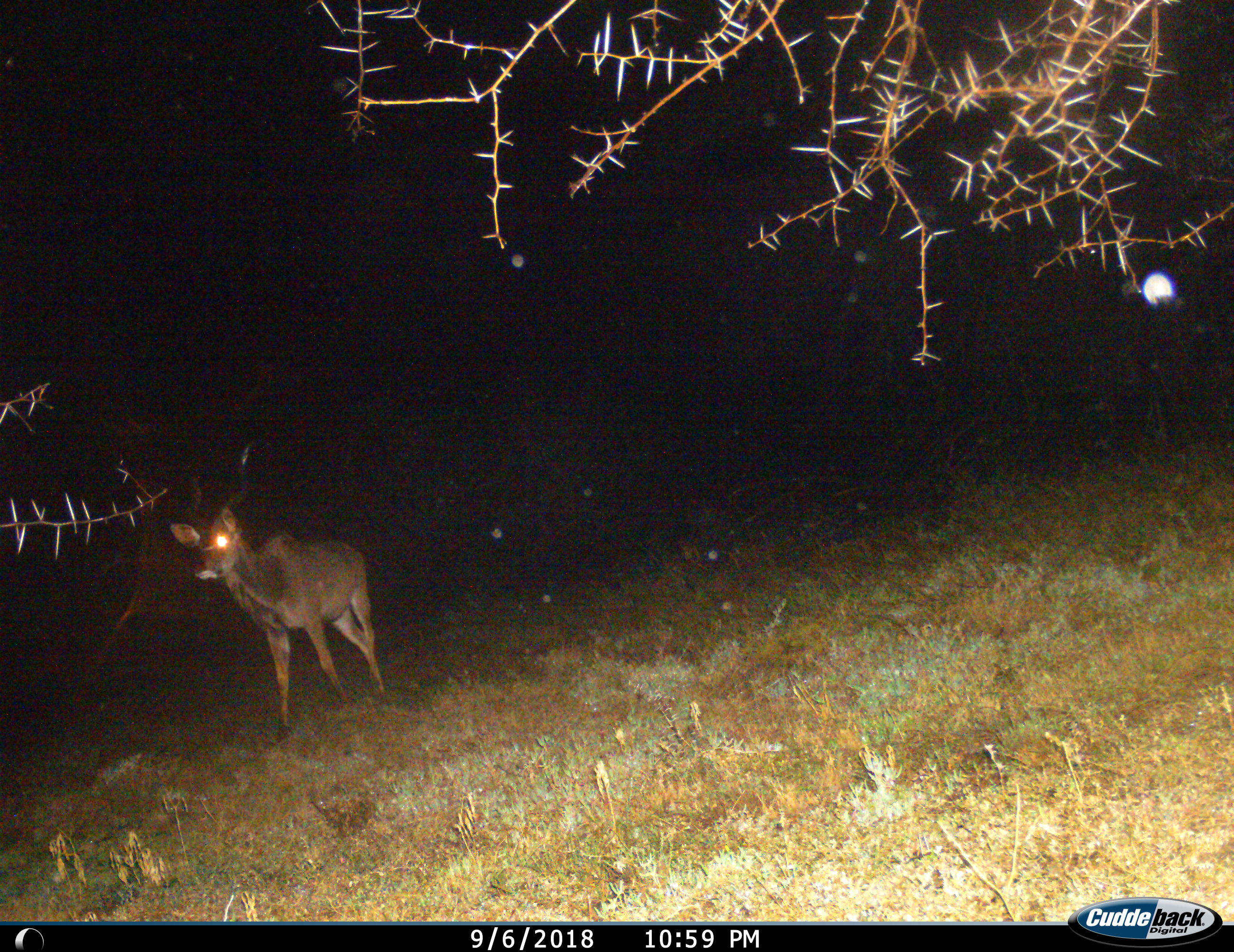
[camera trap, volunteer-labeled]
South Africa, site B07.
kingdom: Animalia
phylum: Chordata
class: Mammalia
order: Artiodactyla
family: Bovidae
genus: Tragelaphus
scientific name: Tragelaphus strepsiceros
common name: greater kudu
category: kudu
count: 1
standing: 25%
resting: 0%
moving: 75%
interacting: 0%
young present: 0%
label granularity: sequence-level